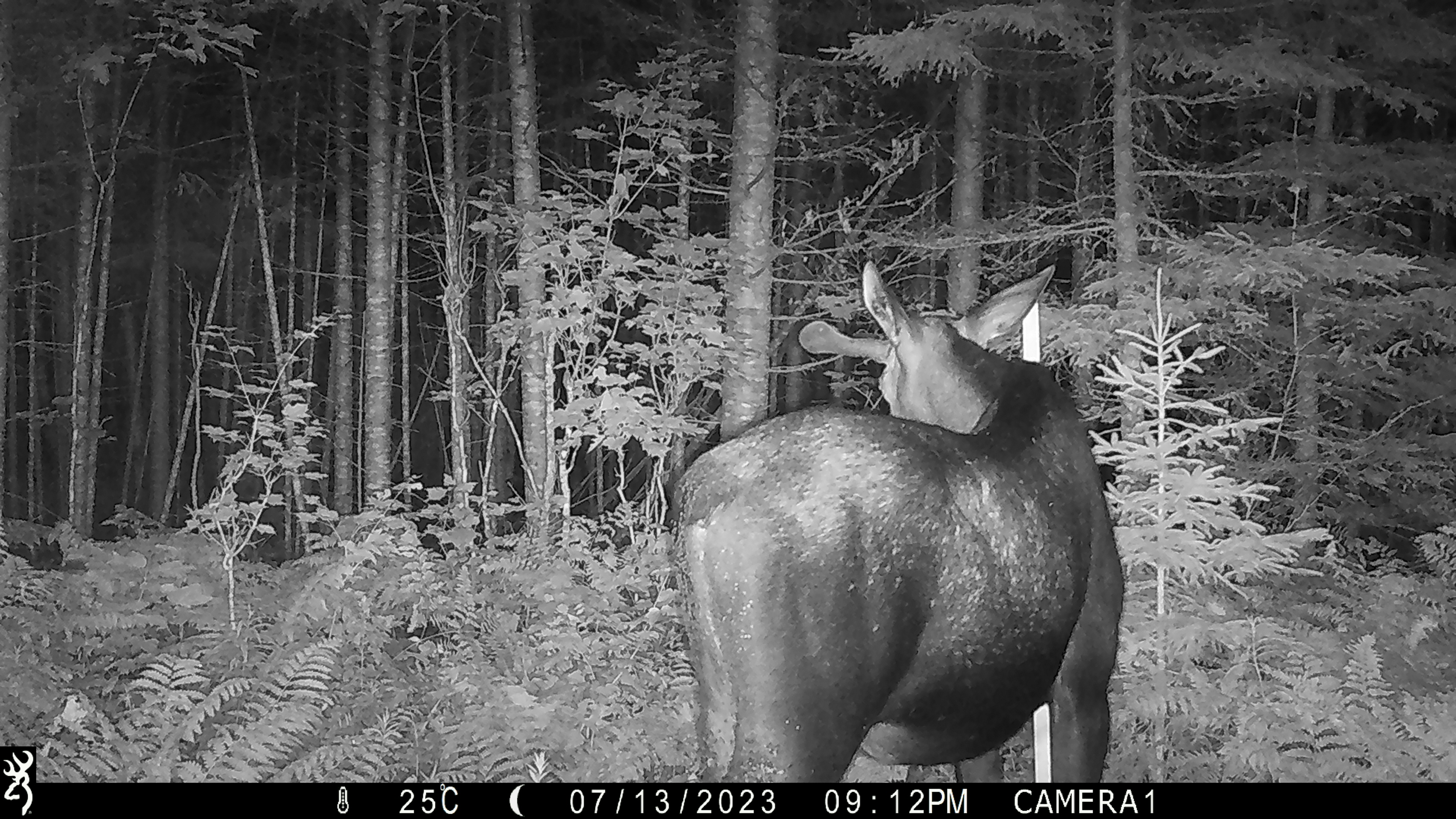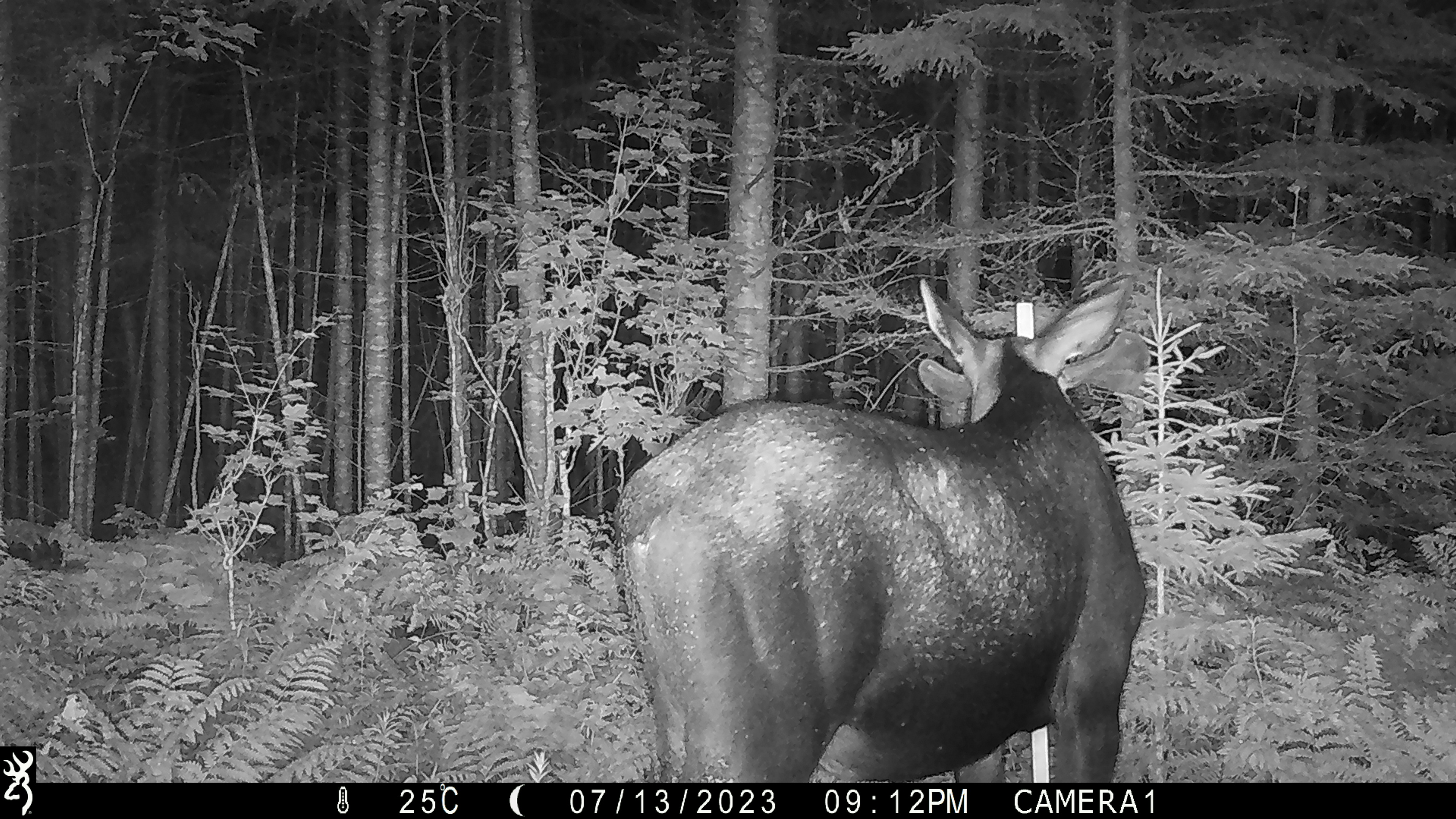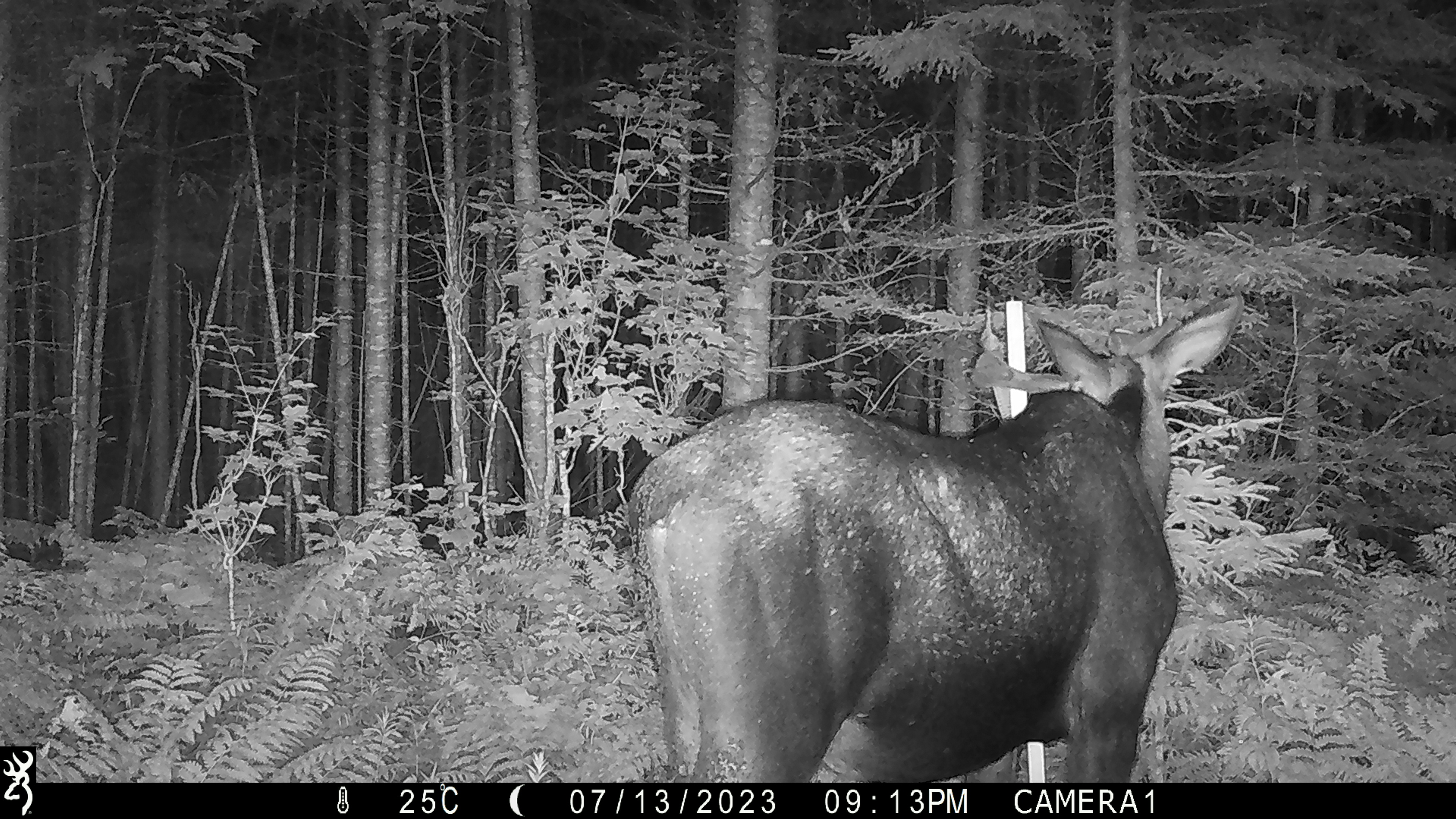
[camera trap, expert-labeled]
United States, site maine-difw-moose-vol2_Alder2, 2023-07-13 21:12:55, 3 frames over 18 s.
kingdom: Animalia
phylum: Chordata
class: Mammalia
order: Artiodactyla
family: Cervidae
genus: Alces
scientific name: Alces alces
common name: moose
Moose (Alces alces).